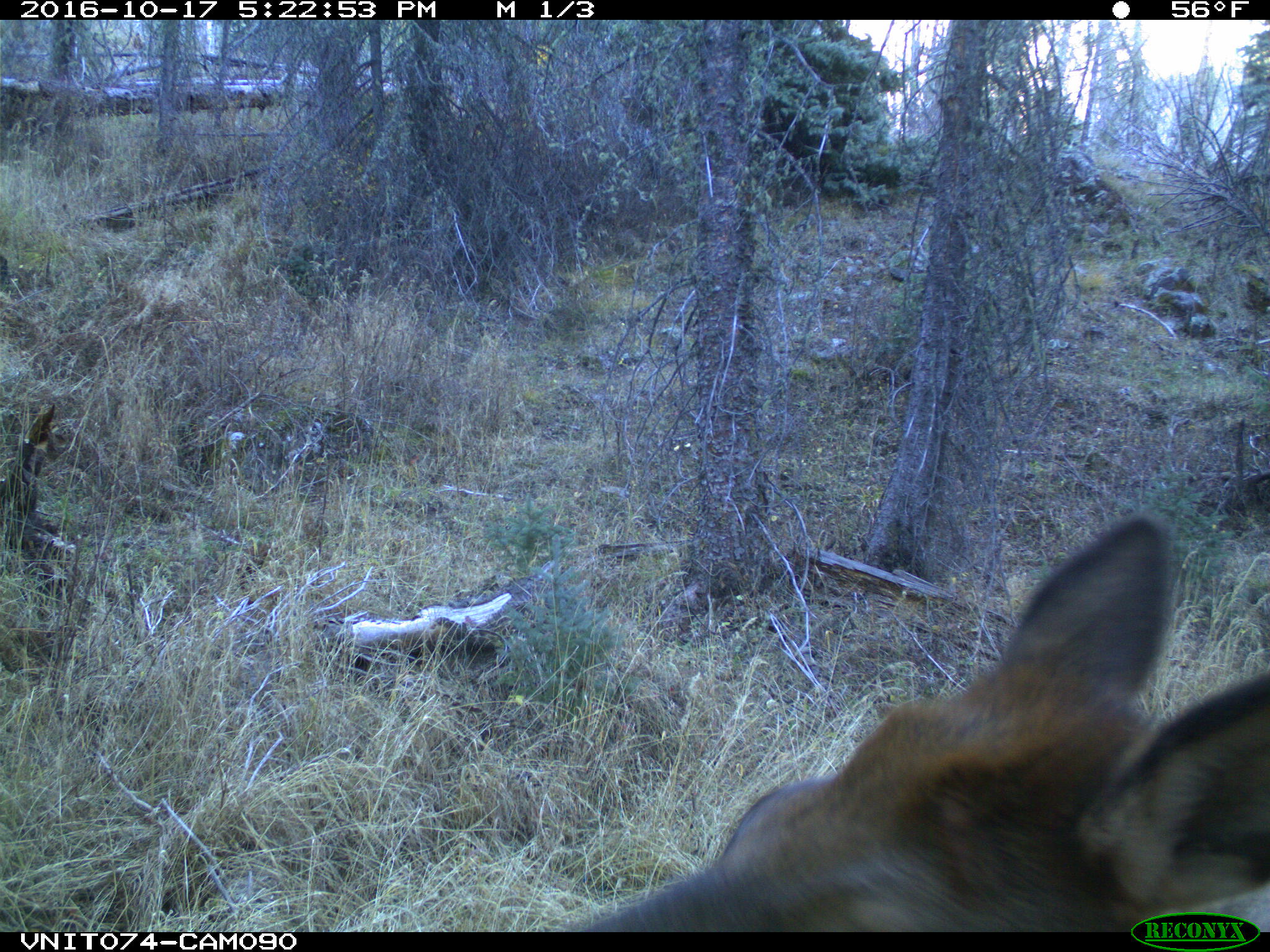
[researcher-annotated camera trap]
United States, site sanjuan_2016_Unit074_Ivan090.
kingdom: Animalia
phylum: Chordata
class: Mammalia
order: Artiodactyla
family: Cervidae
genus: Cervus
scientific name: Cervus elaphus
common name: red deer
Cervus elaphus (red deer).